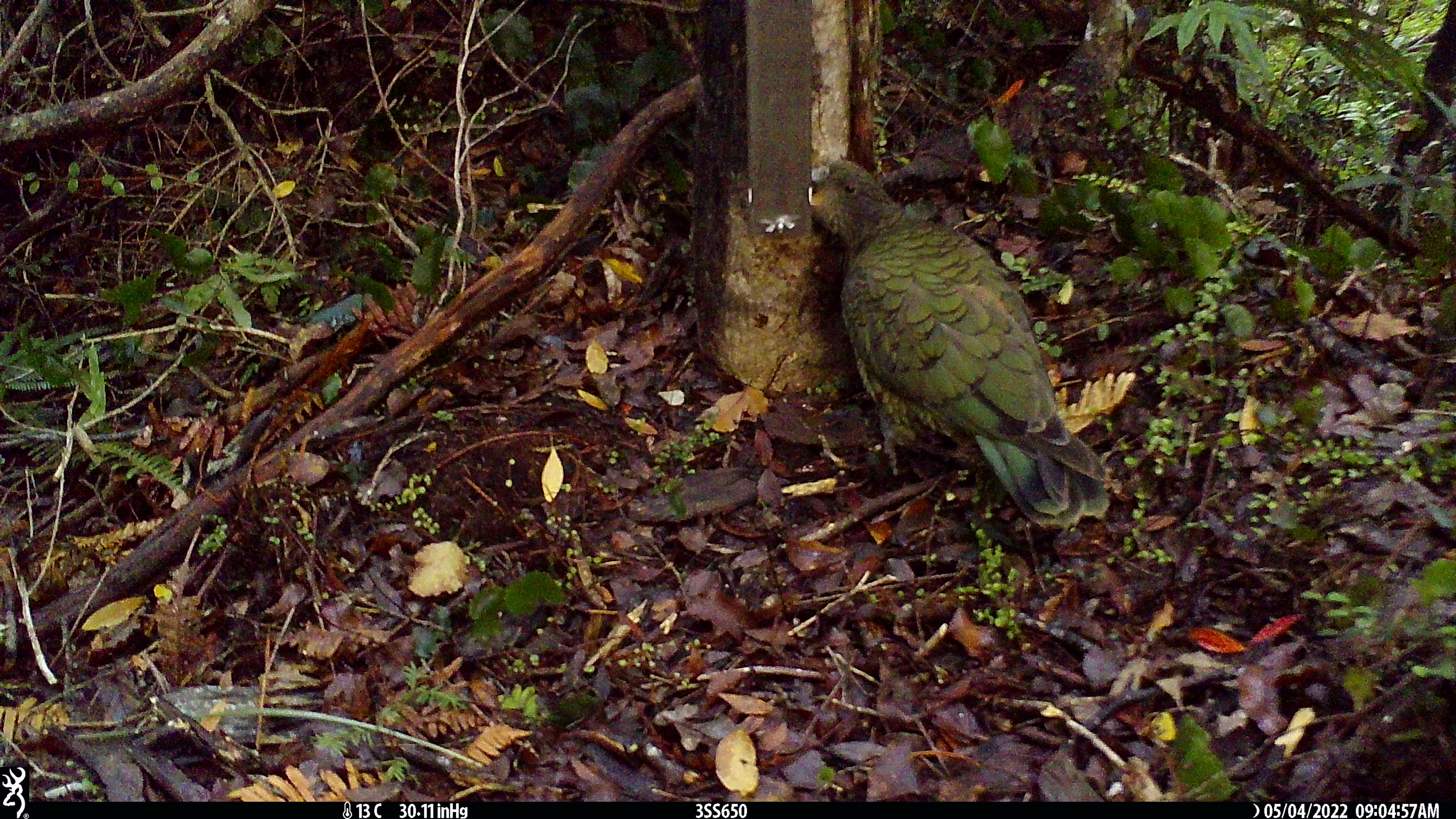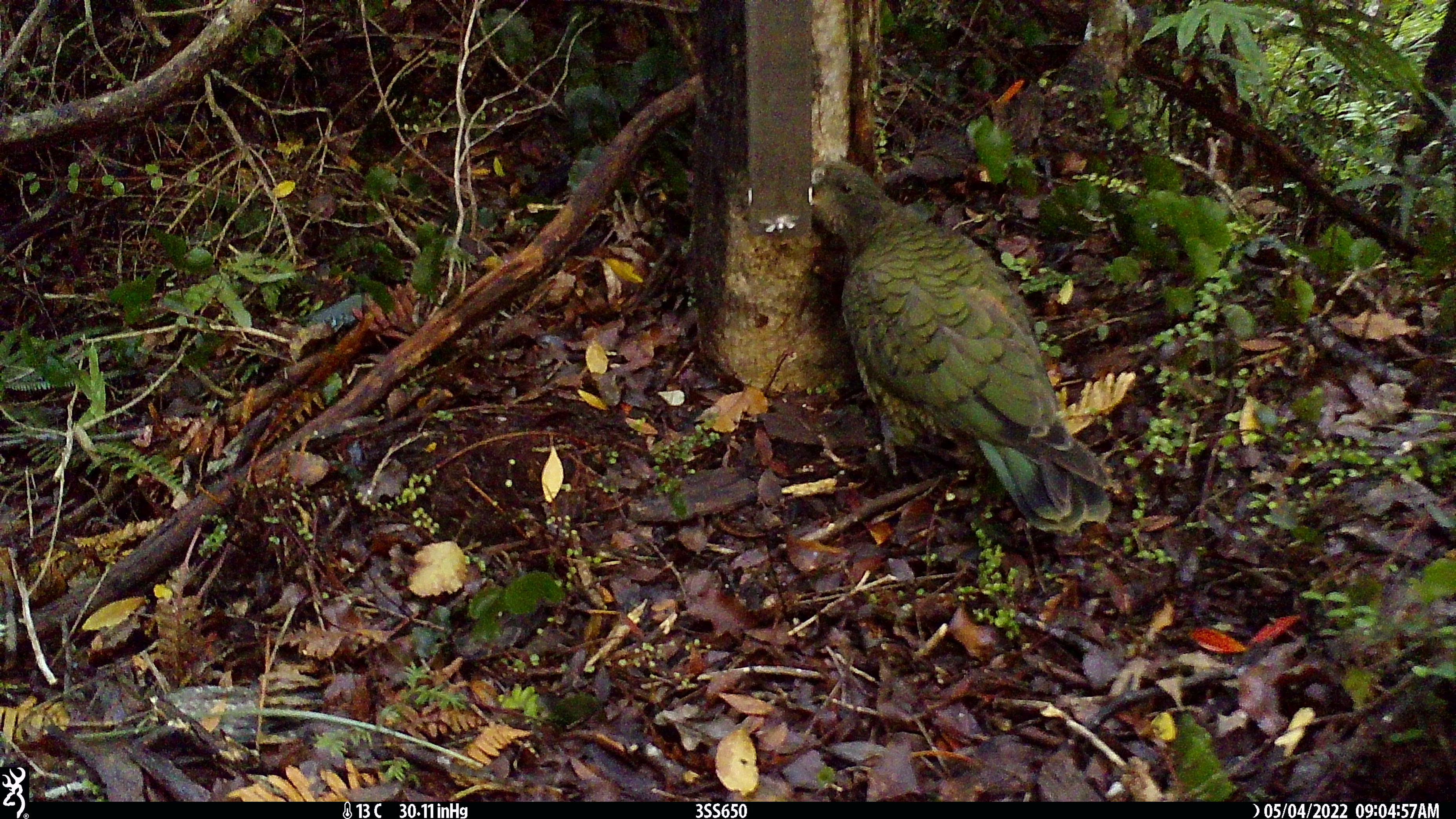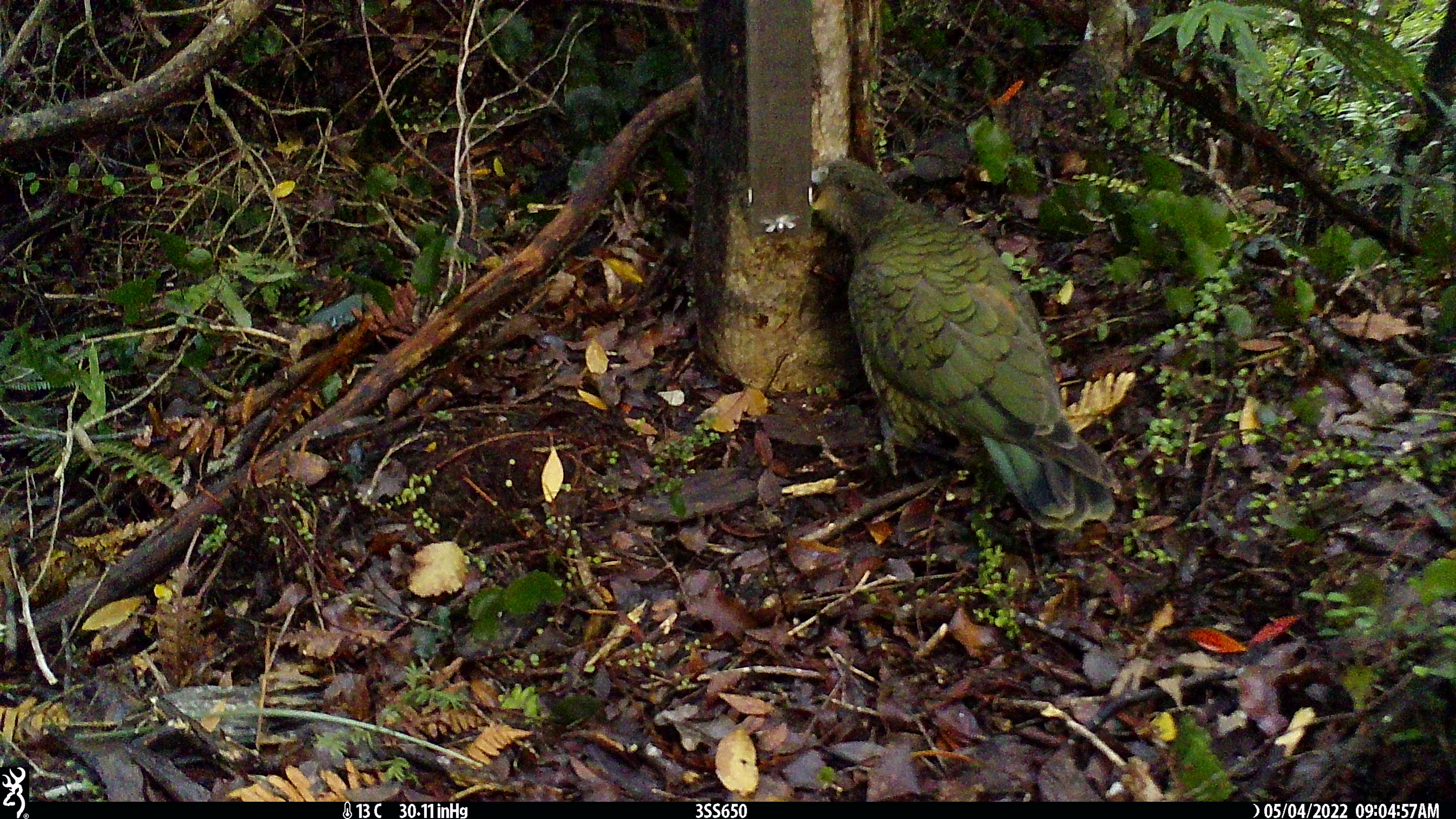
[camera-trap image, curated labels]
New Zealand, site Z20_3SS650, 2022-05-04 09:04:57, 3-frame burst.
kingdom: Animalia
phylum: Chordata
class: Aves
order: Psittaciformes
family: Strigopidae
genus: Nestor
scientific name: Nestor notabilis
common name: kea